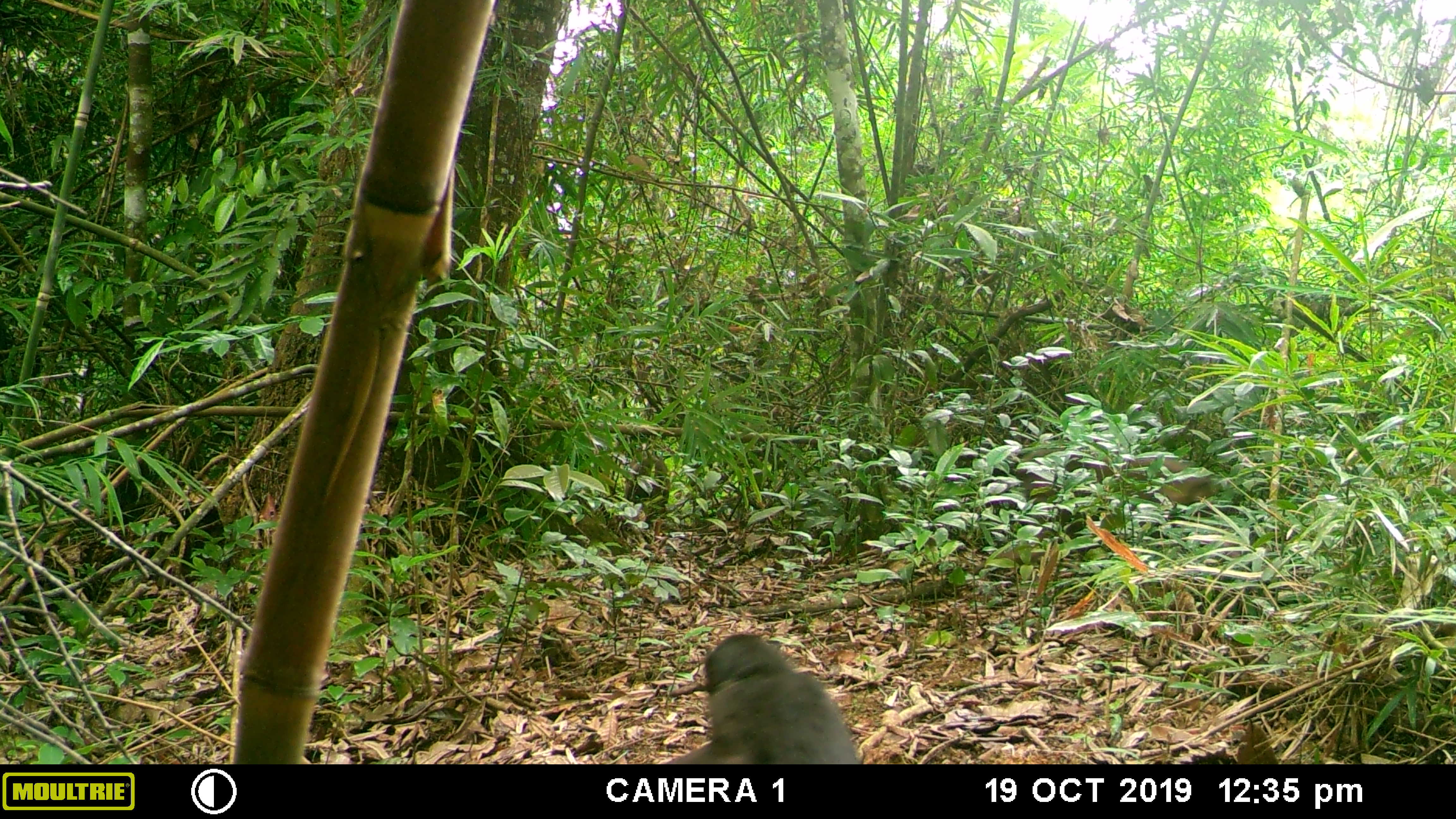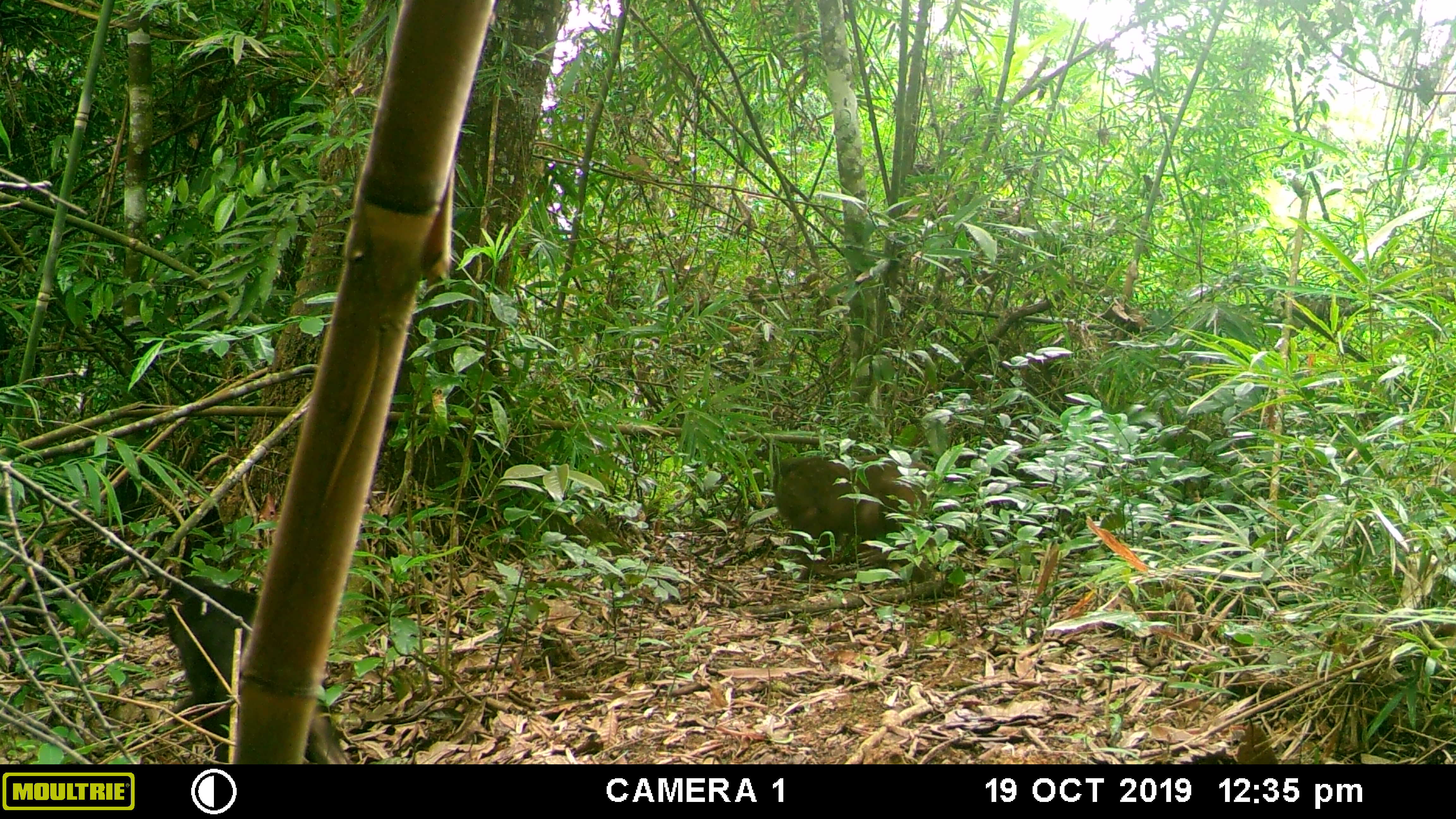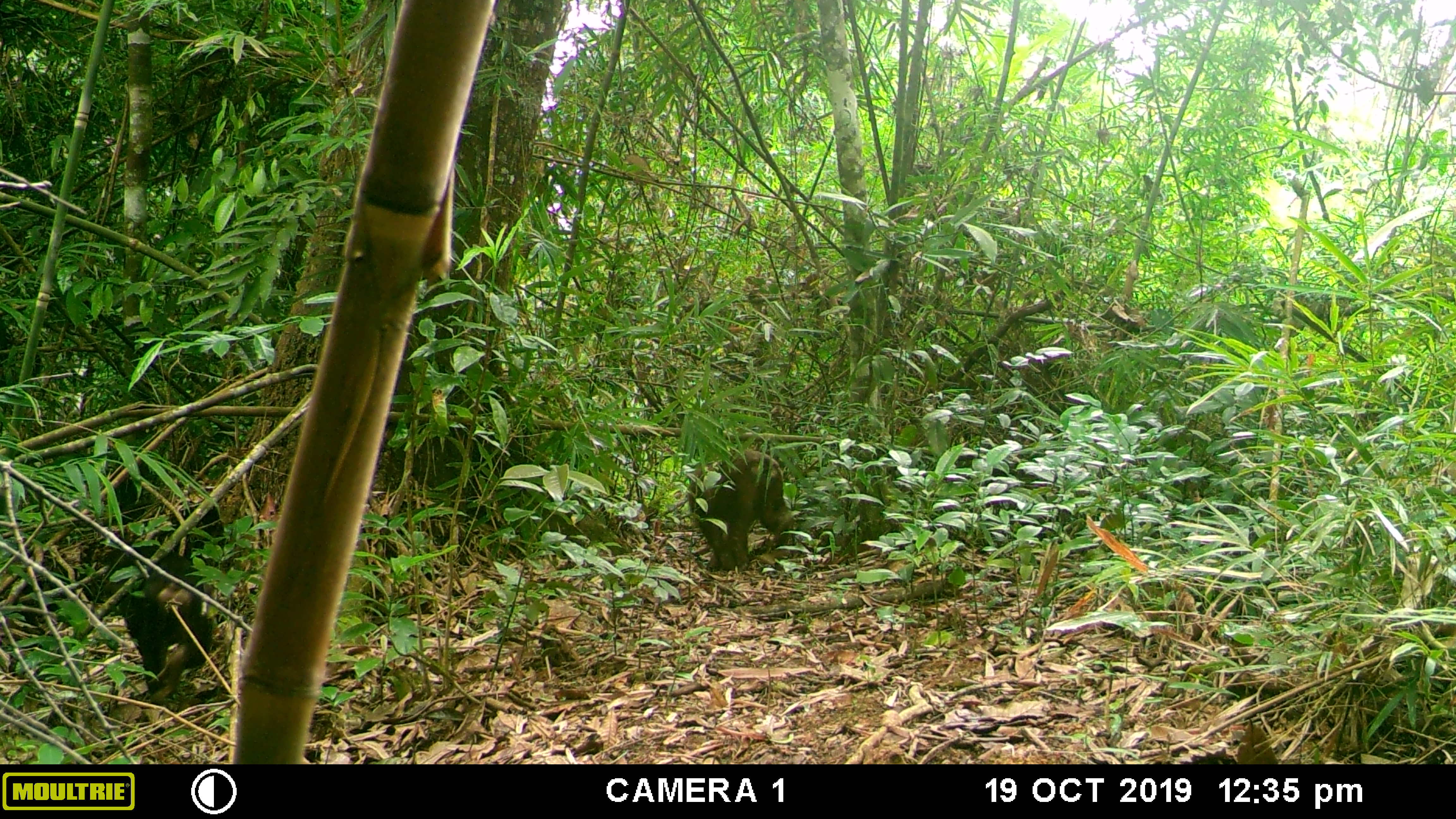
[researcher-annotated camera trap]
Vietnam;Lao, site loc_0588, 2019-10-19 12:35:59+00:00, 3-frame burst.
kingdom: Animalia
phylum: Chordata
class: Mammalia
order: Primates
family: Cercopithecidae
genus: Macaca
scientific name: Macaca arctoides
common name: stump-tailed macaque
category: stump tailed macaque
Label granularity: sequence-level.